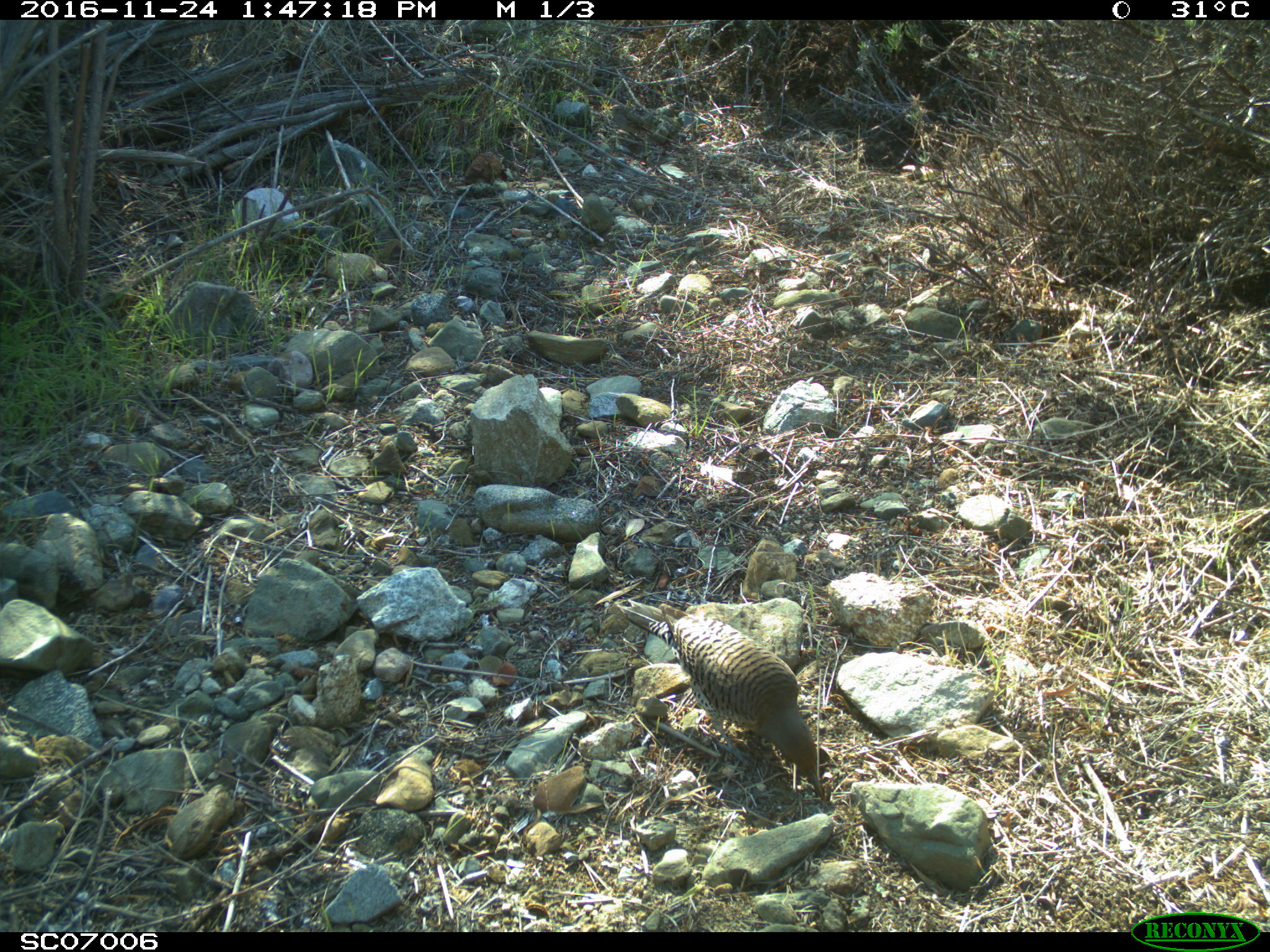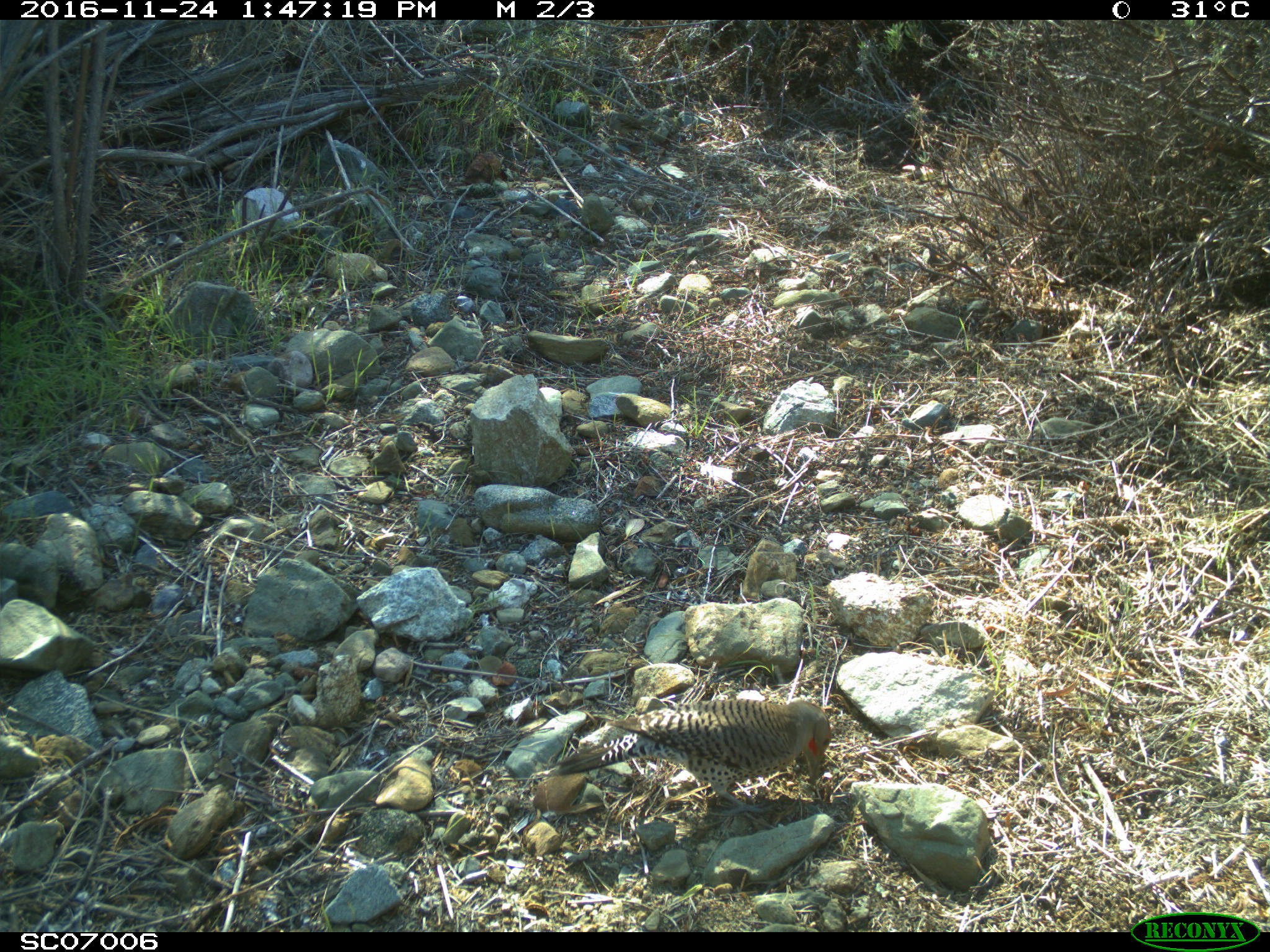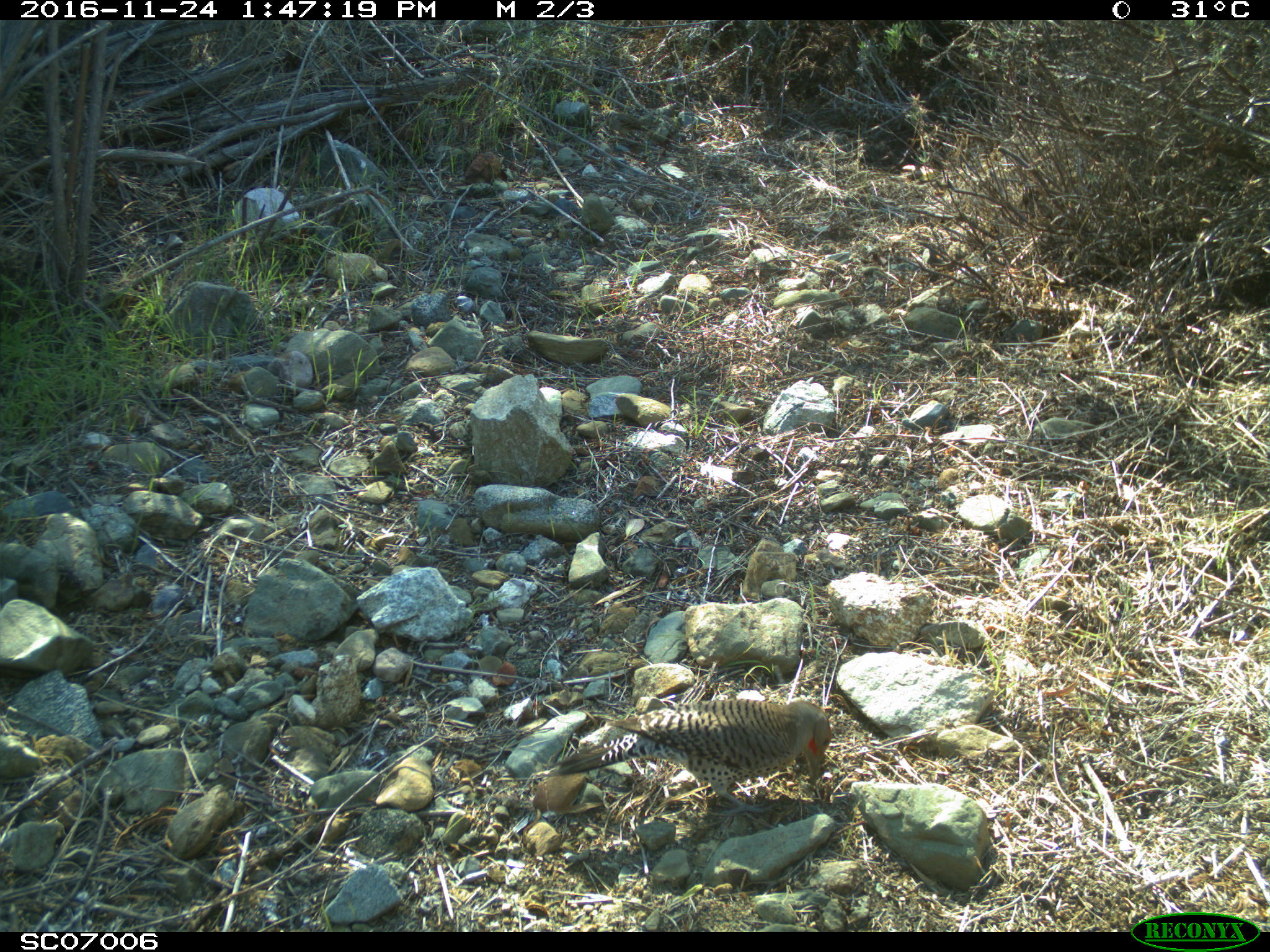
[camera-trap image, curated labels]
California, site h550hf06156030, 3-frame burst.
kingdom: Animalia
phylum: Chordata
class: Aves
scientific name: Aves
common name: bird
Bird (Aves).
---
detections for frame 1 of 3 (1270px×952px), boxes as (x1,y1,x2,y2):
bird: (616,598,823,800)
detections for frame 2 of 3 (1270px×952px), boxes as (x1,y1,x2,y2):
bird: (553,700,831,814)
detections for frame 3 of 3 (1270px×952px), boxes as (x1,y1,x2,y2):
bird: (556,699,832,815)